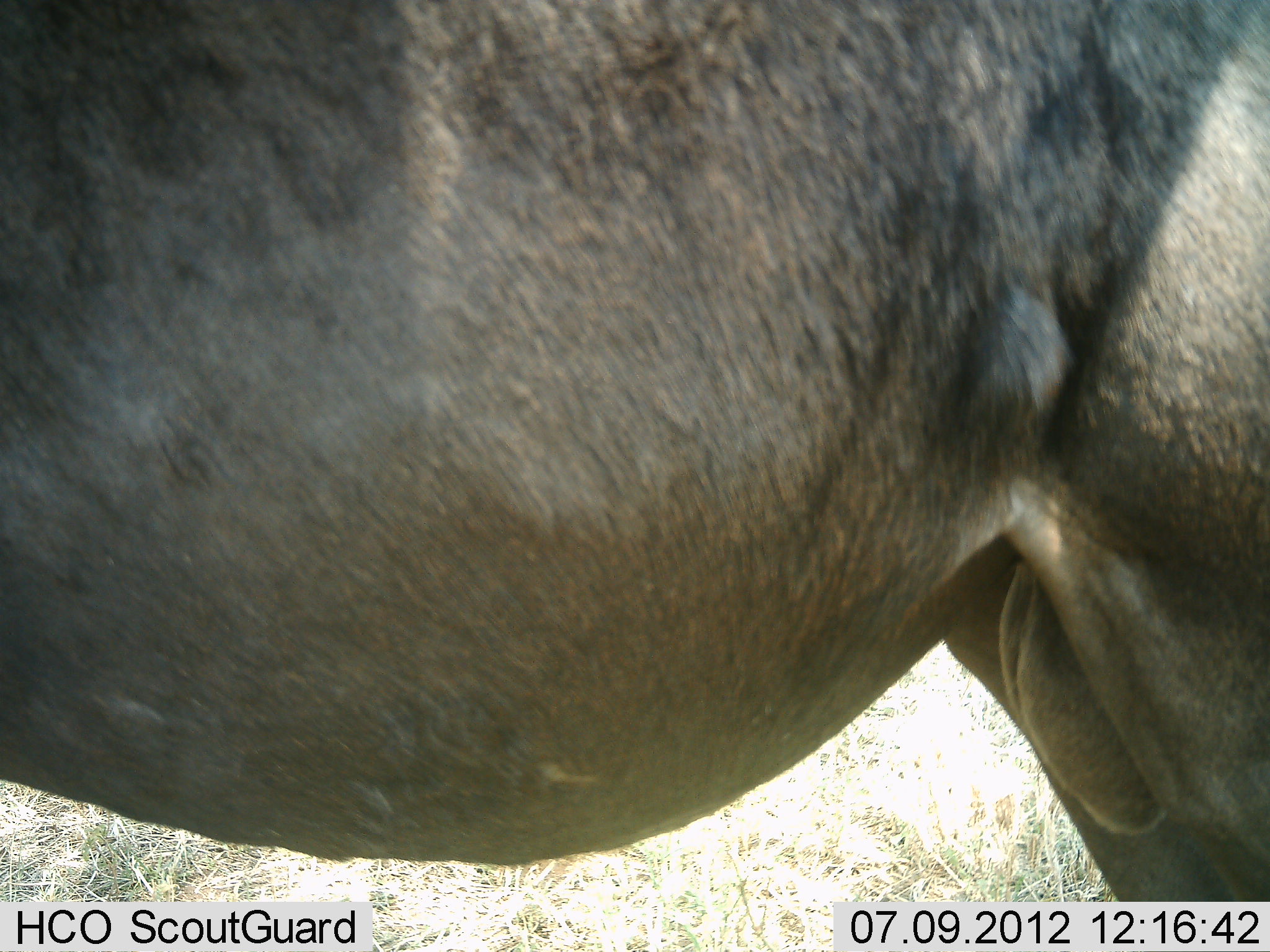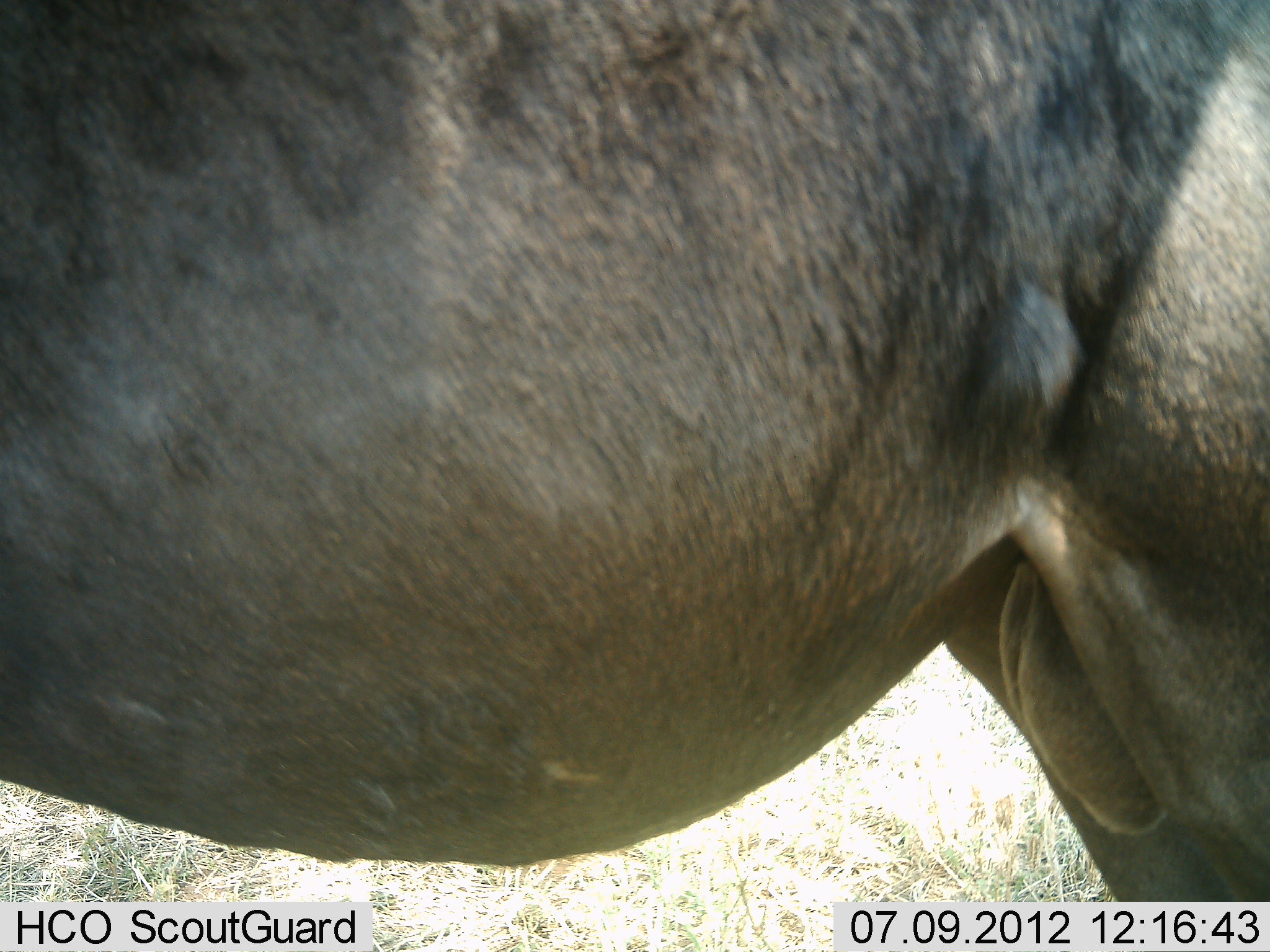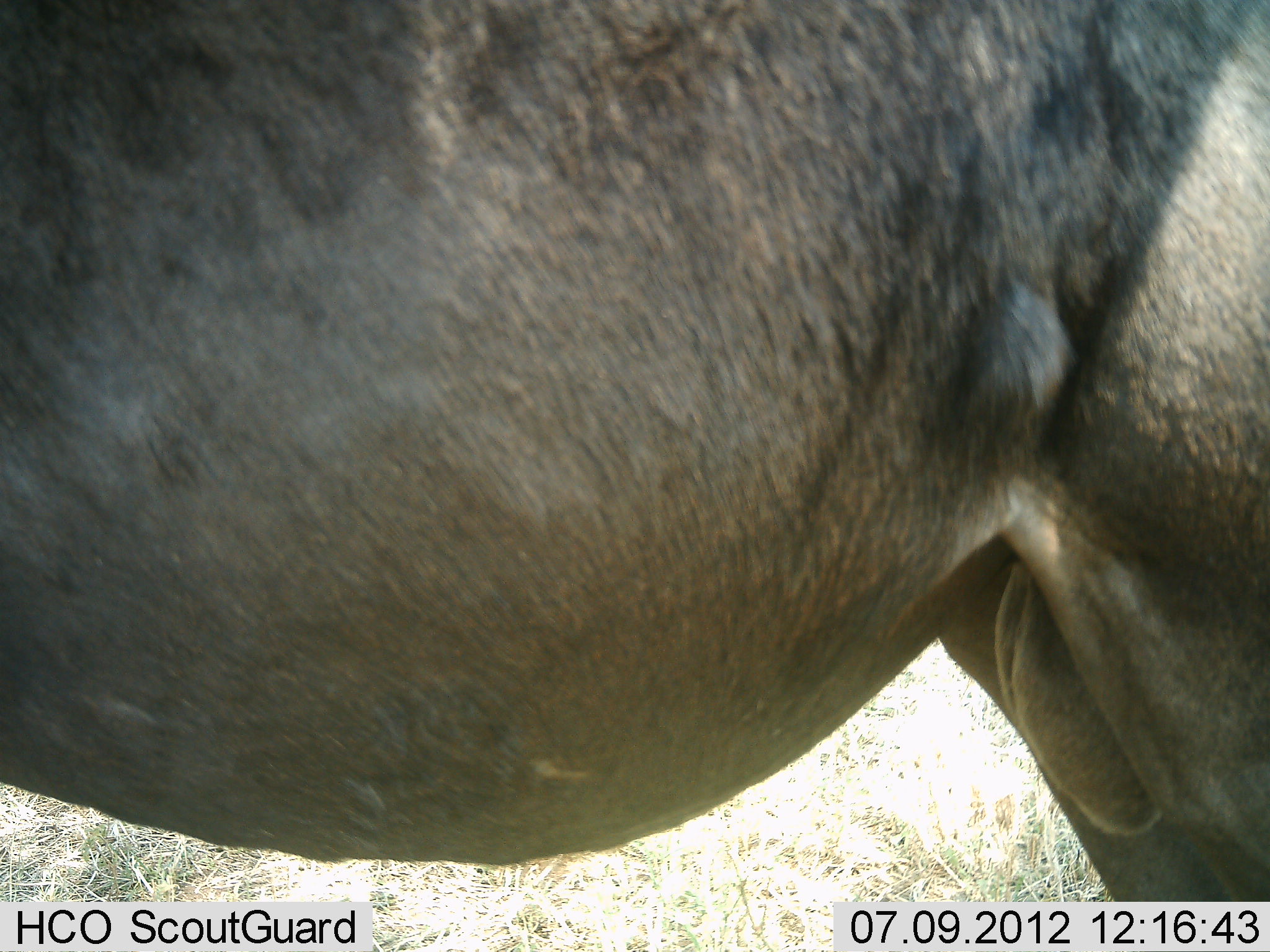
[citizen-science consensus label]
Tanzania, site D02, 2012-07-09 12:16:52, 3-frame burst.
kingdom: Animalia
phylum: Chordata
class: Mammalia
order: Artiodactyla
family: Bovidae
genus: Connochaetes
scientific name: Connochaetes taurinus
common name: blue wildebeest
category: wildebeest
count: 1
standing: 100%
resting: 0%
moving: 0%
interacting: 0%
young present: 0%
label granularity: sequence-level